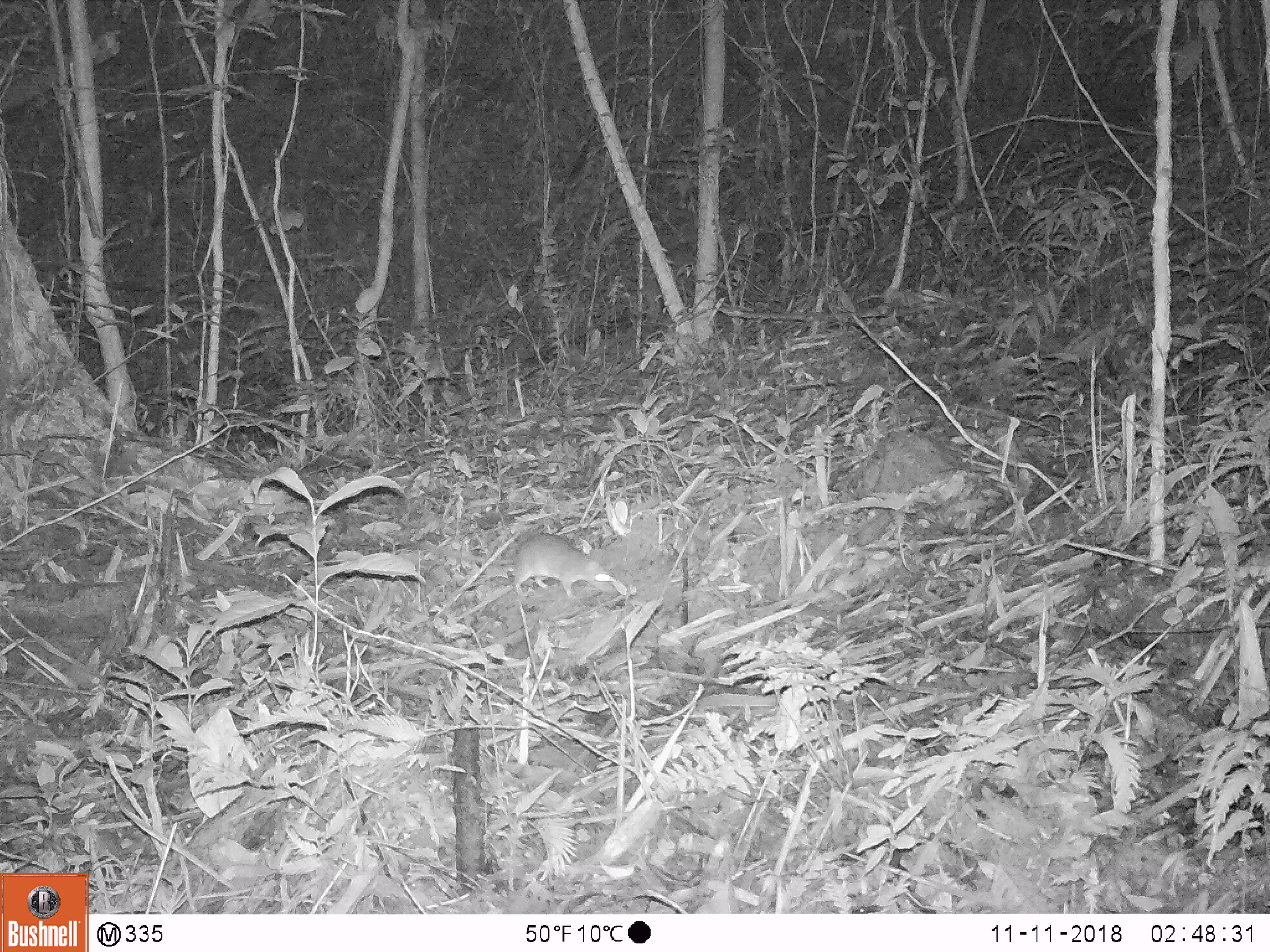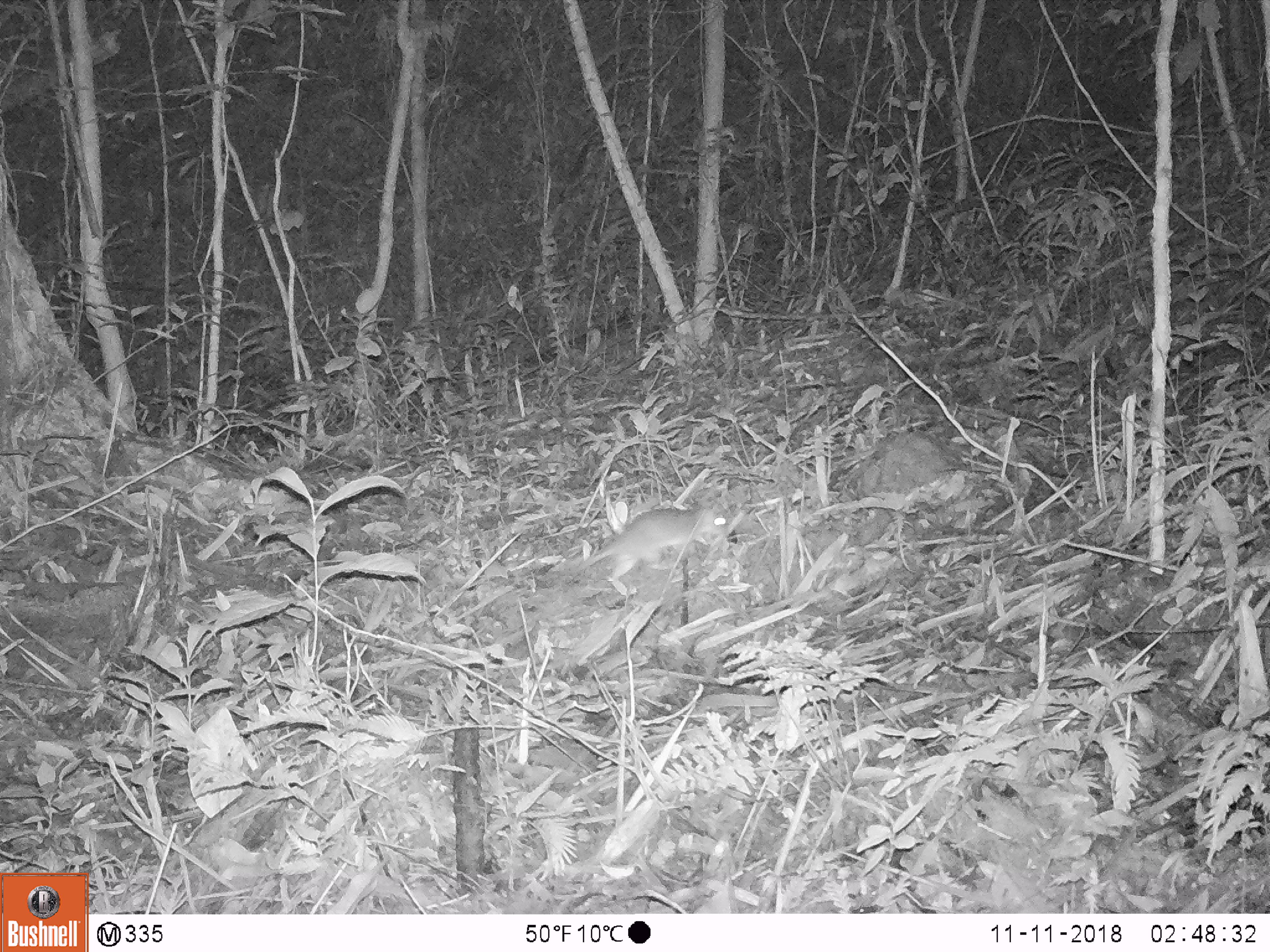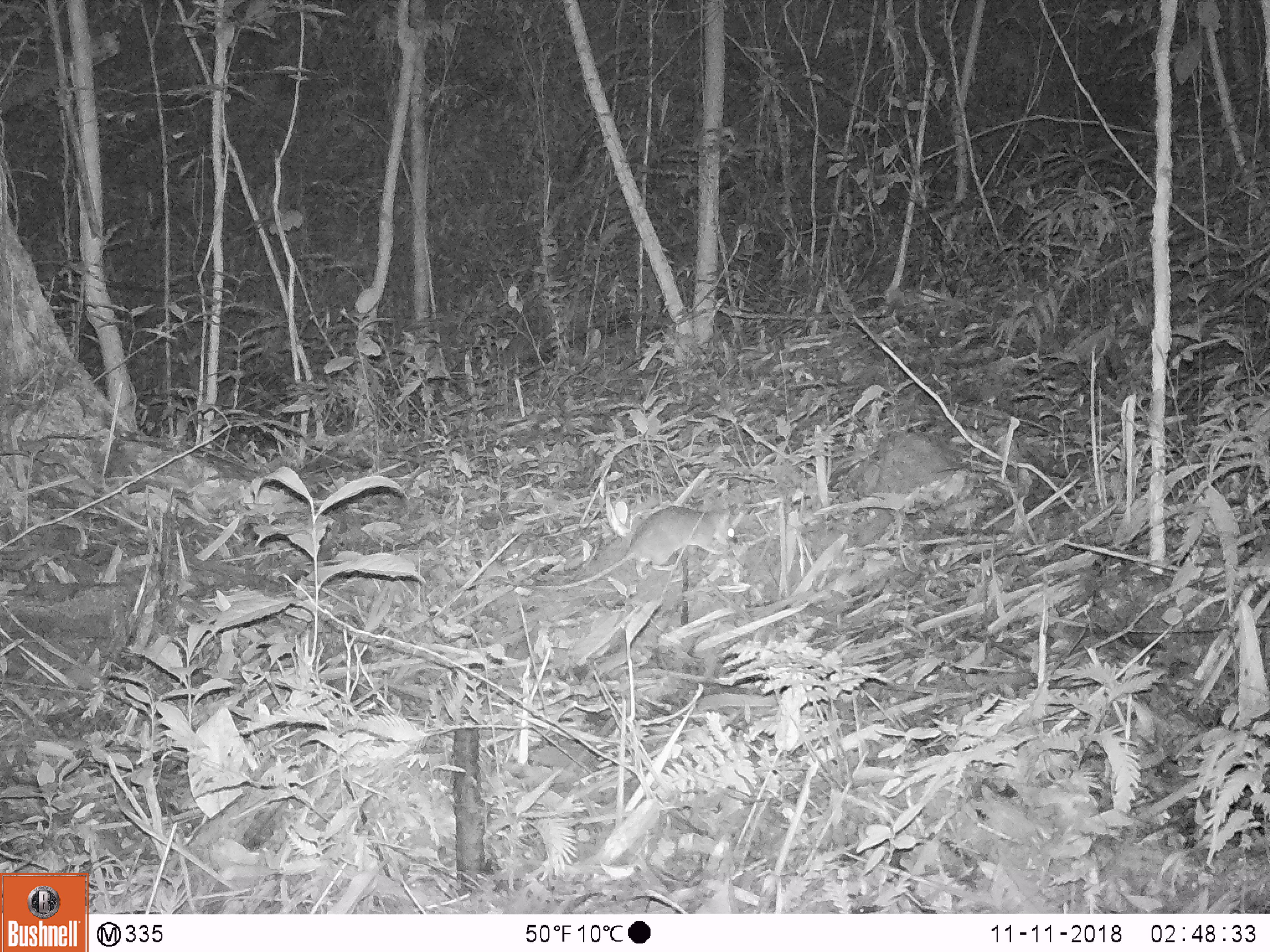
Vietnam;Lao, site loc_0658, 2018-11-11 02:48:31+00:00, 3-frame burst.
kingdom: Animalia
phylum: Chordata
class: Mammalia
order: Rodentia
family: Muridae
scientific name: Muridae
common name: old-world mice and rats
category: unidentified murid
Unidentified murid (old-world mice and rats) (Muridae). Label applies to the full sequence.